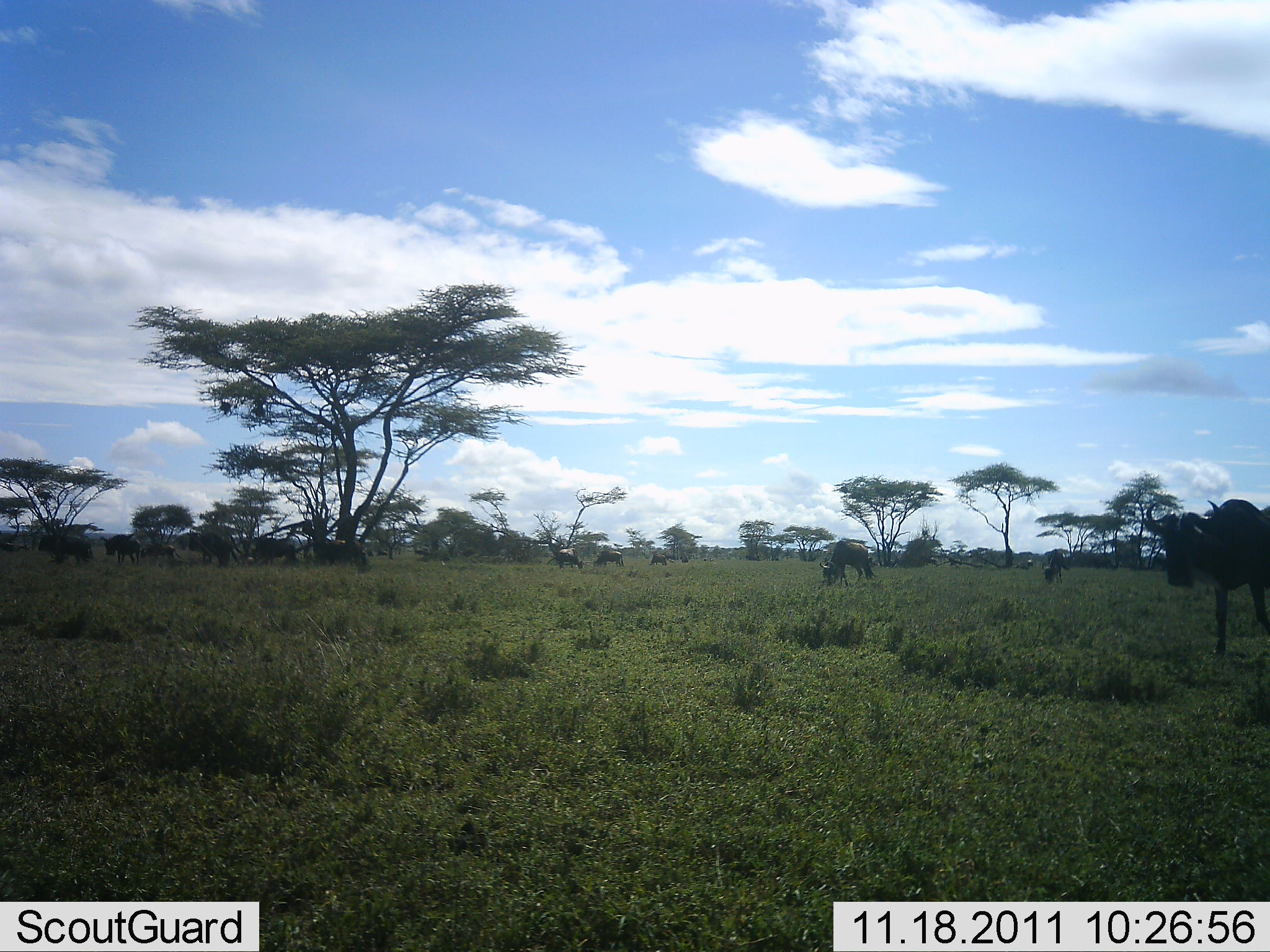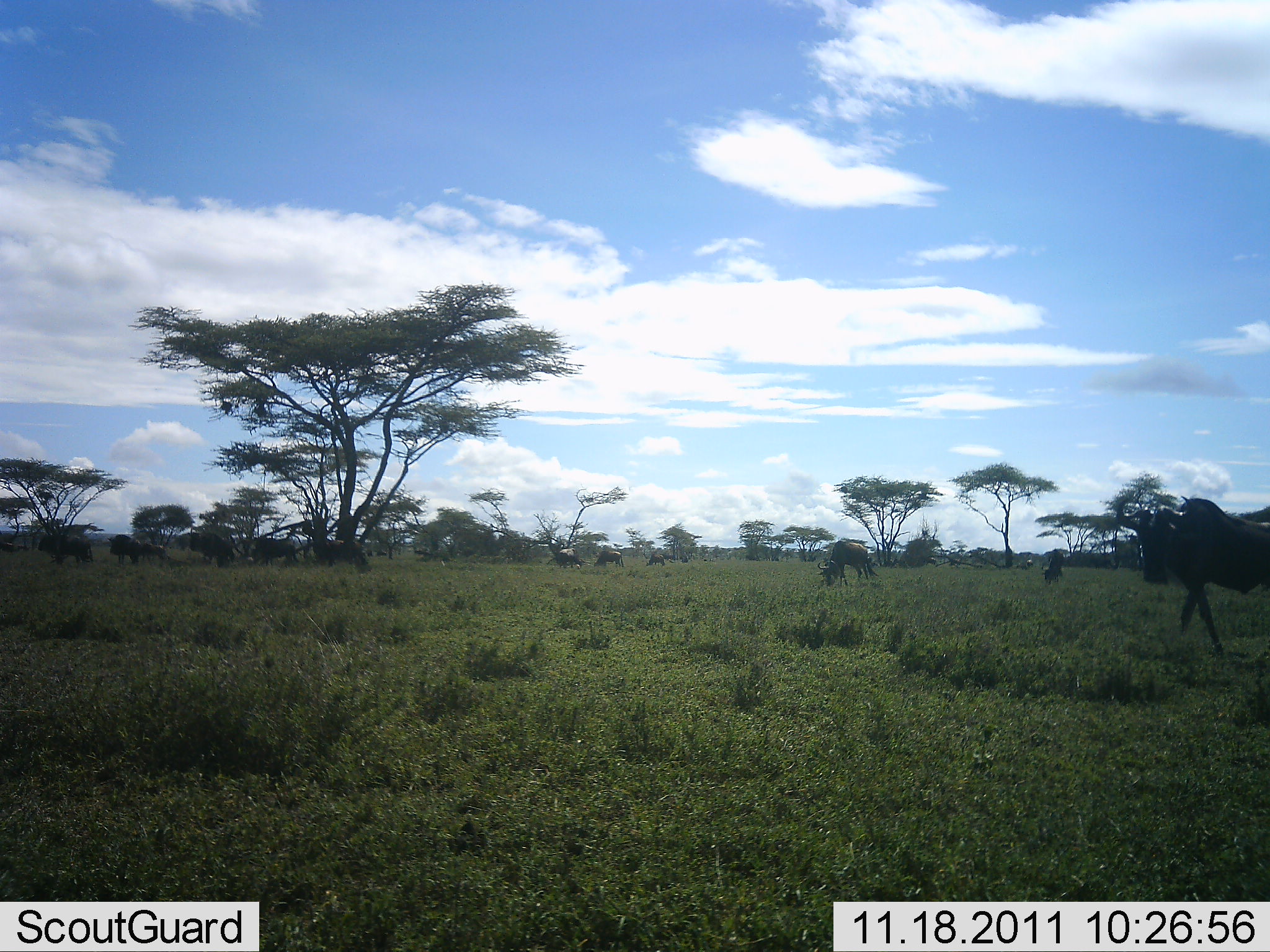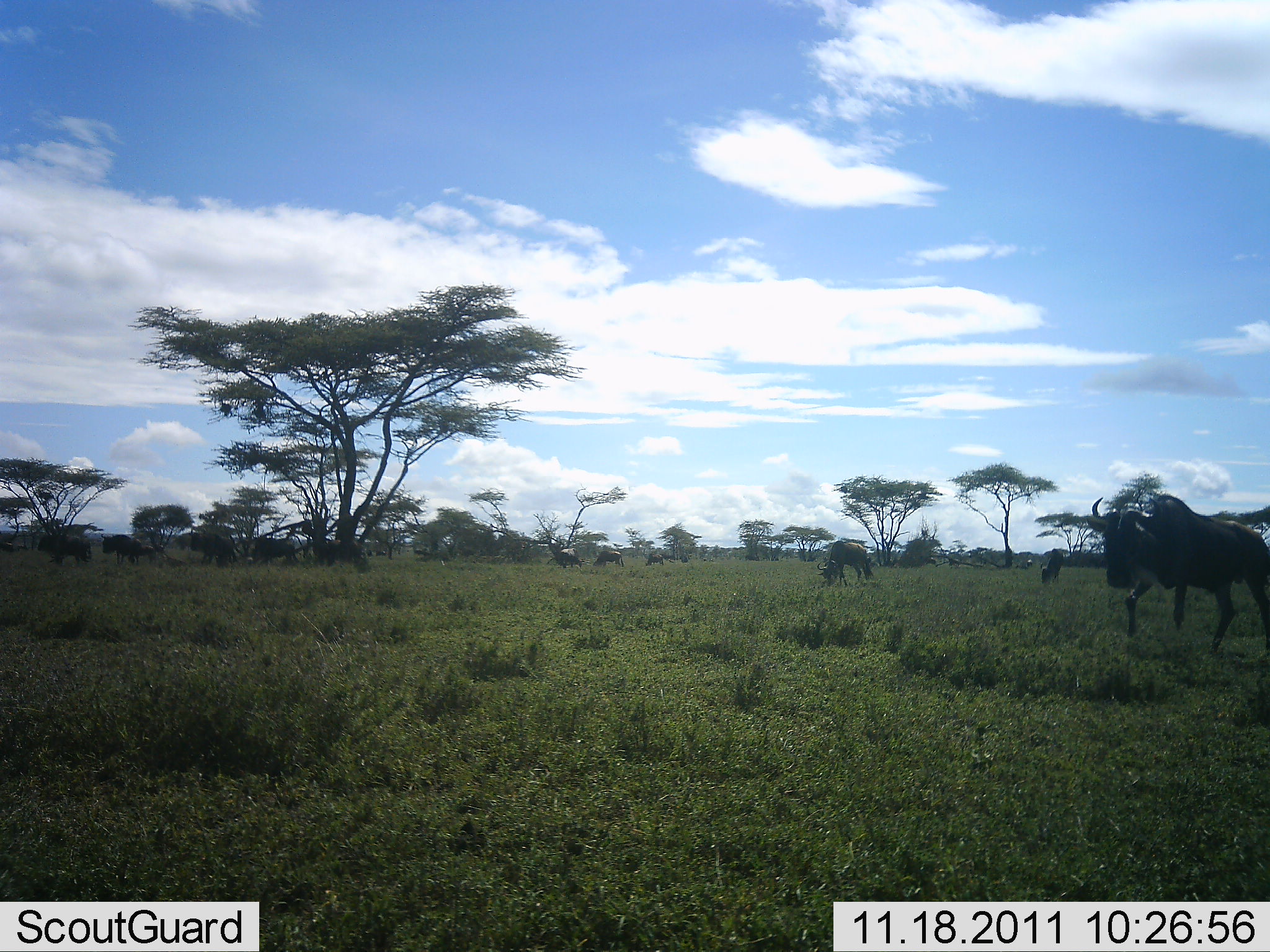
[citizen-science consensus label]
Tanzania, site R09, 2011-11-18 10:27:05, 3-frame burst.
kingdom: Animalia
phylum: Chordata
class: Mammalia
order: Artiodactyla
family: Bovidae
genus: Connochaetes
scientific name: Connochaetes taurinus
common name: blue wildebeest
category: wildebeest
Wildebeest (blue wildebeest) (Connochaetes taurinus), count 11-50. Behavior (volunteer vote fractions): standing 56%, resting 0%, moving 69%, interacting 0%. Young present (vote fraction): 0%. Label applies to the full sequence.